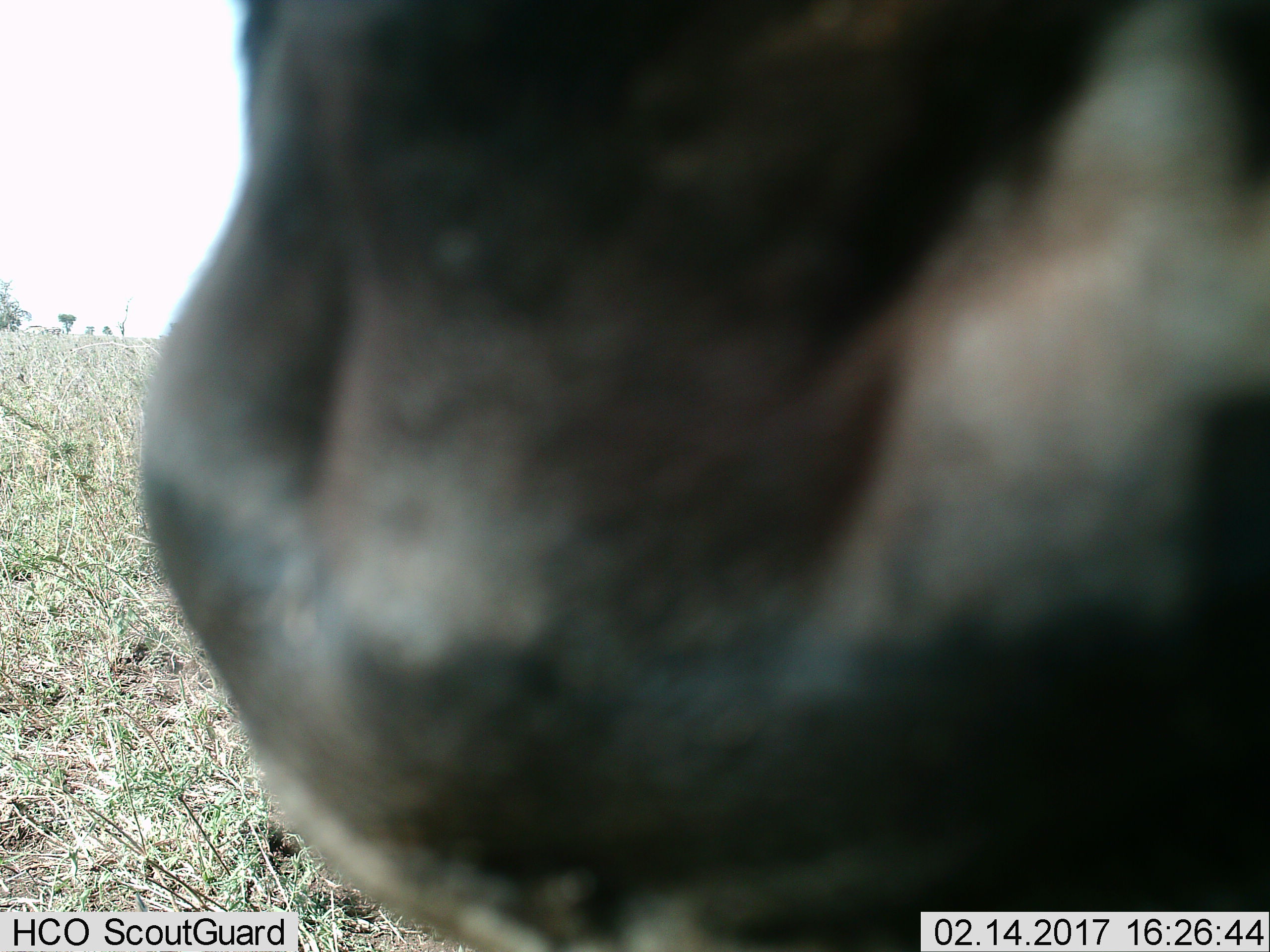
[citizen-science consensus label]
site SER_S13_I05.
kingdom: Animalia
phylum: Chordata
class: Mammalia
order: Artiodactyla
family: Bovidae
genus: Connochaetes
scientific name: Connochaetes taurinus taurinus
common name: blue wildebeest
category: wildebeestblue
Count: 1.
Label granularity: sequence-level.